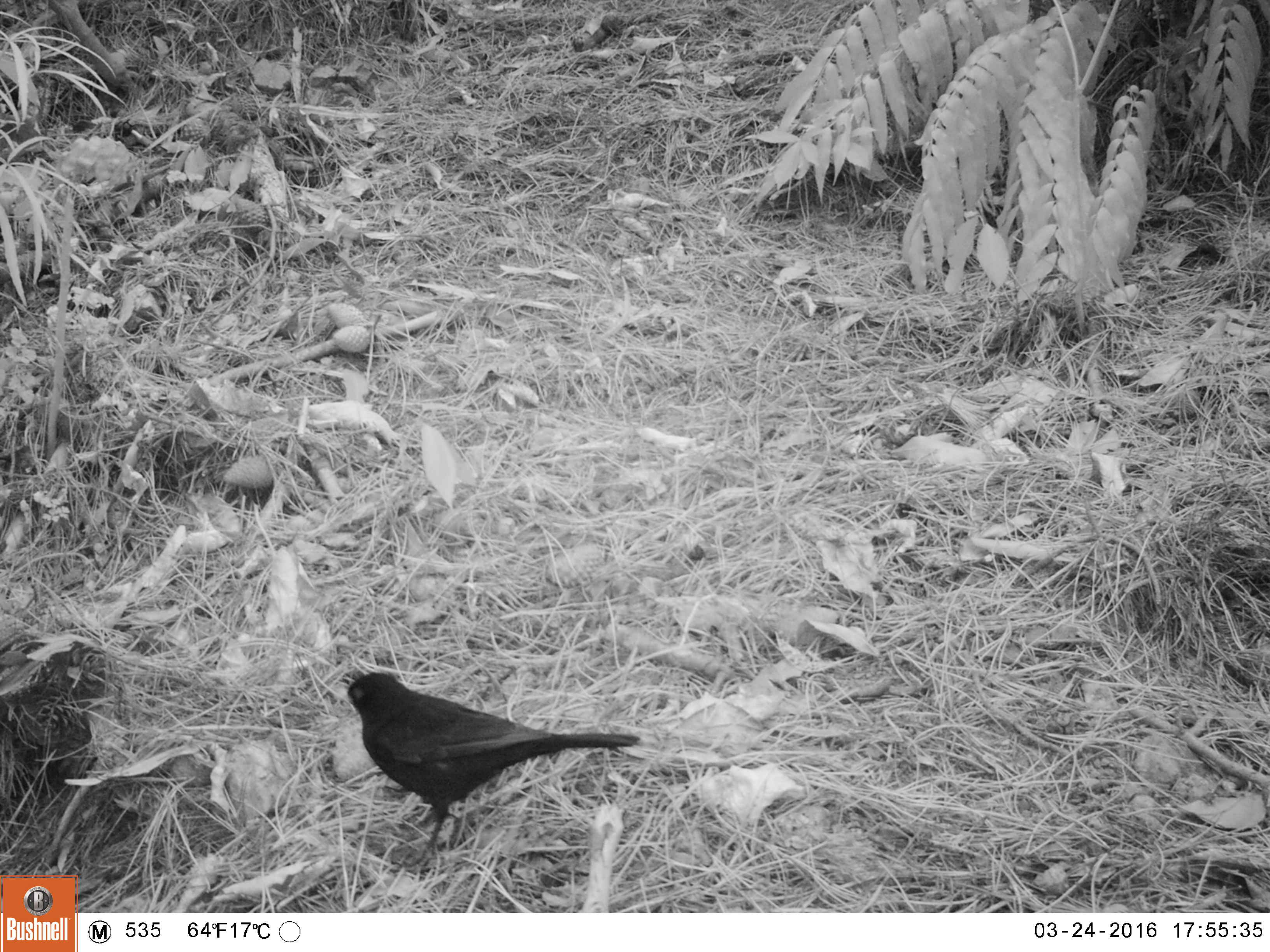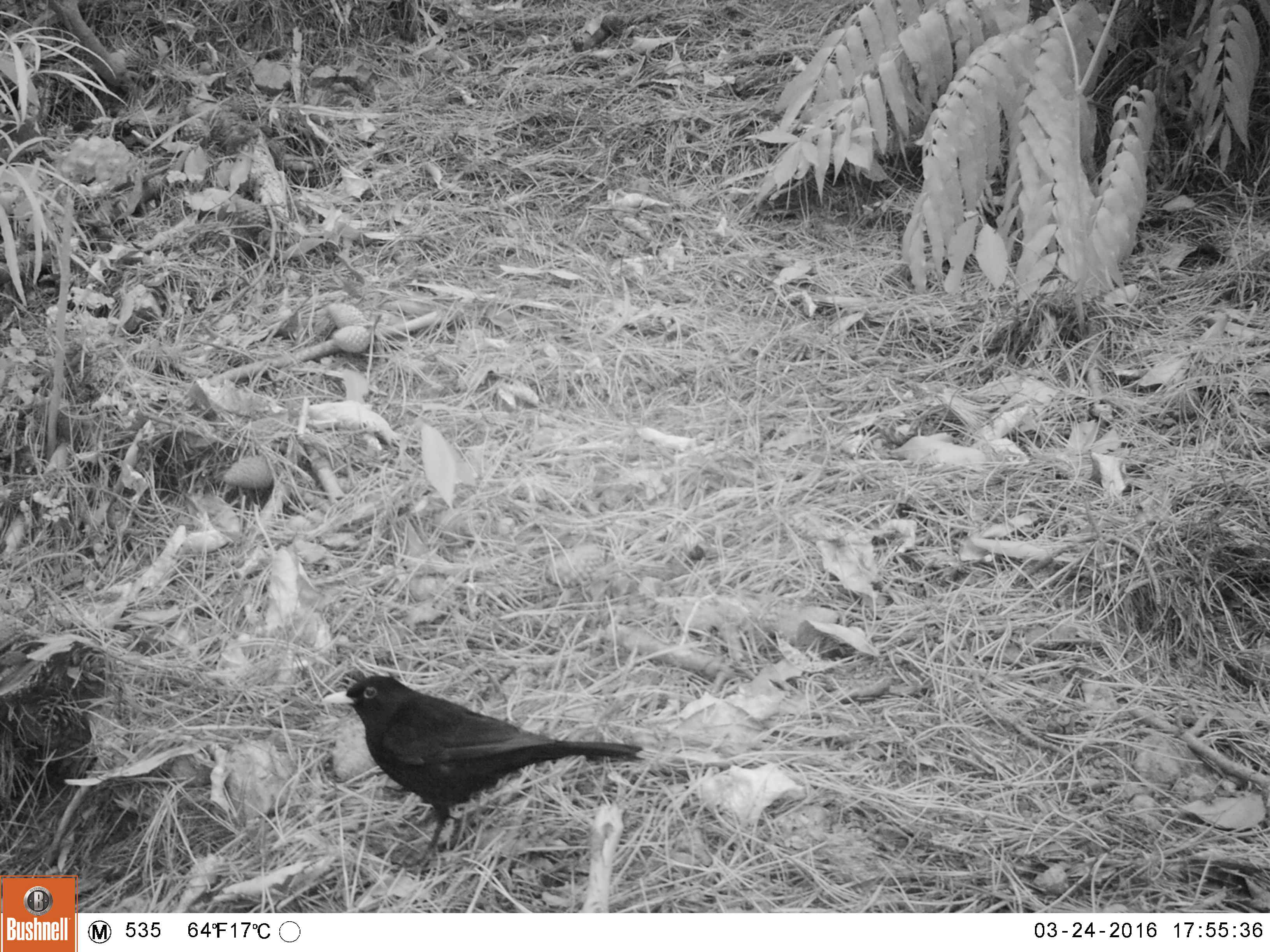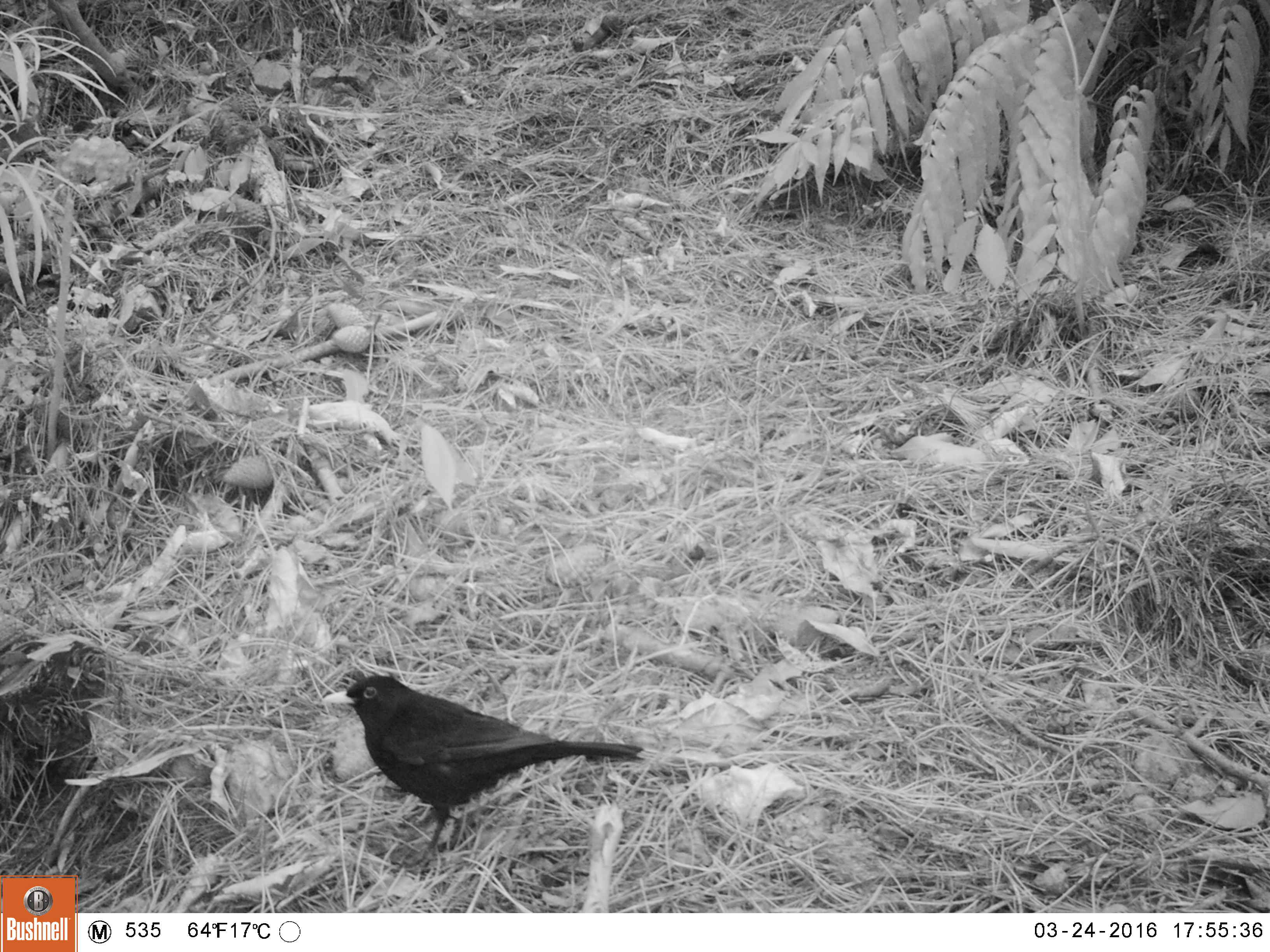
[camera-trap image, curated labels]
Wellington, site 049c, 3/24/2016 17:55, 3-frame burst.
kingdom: Animalia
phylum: Chordata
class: Aves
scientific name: Aves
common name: bird